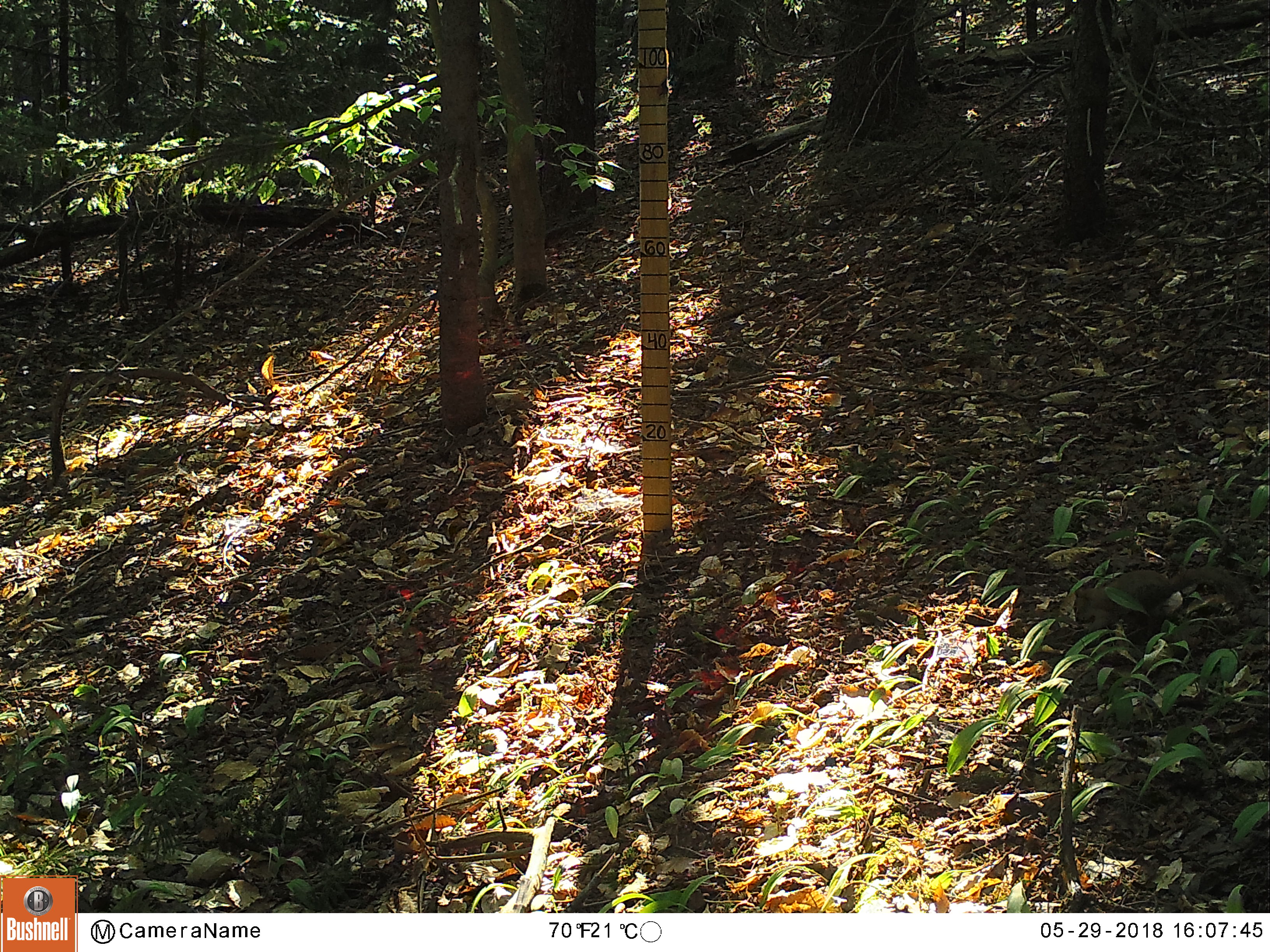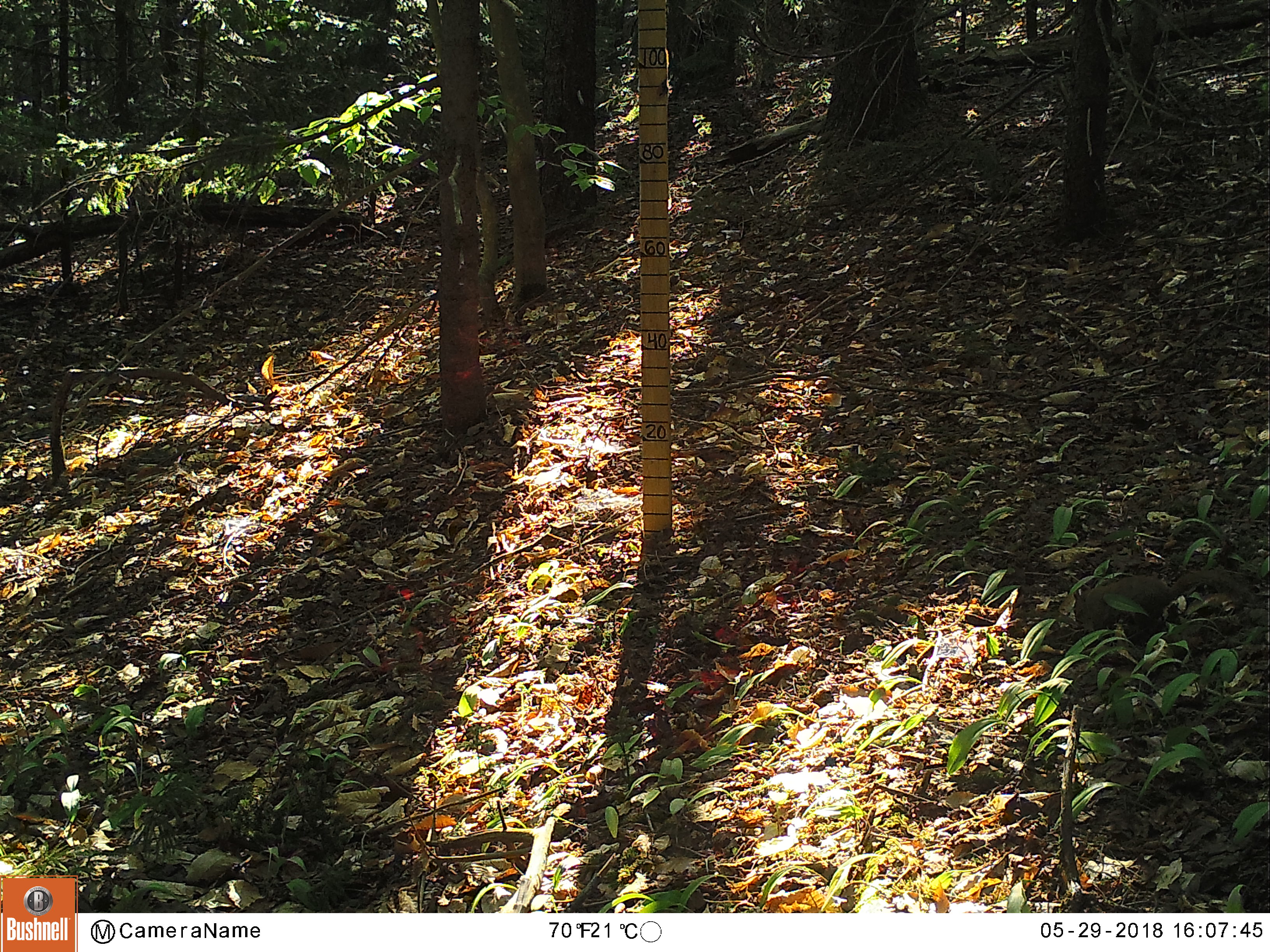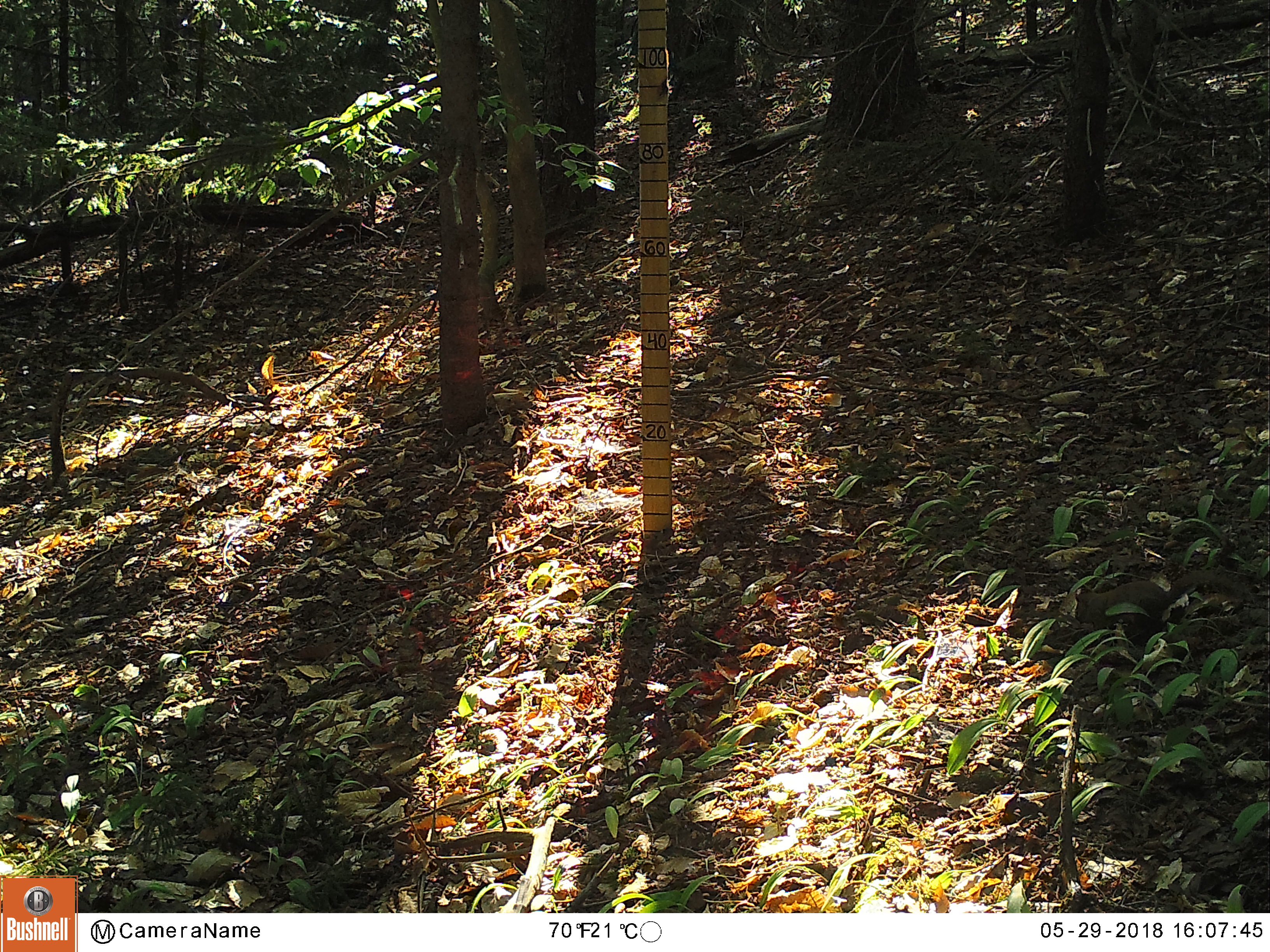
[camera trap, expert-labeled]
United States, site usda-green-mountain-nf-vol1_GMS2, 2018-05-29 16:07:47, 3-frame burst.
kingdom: Animalia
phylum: Chordata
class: Mammalia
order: Rodentia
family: Sciuridae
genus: Tamiasciurus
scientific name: Tamiasciurus hudsonicus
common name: red squirrel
Red squirrel (Tamiasciurus hudsonicus).